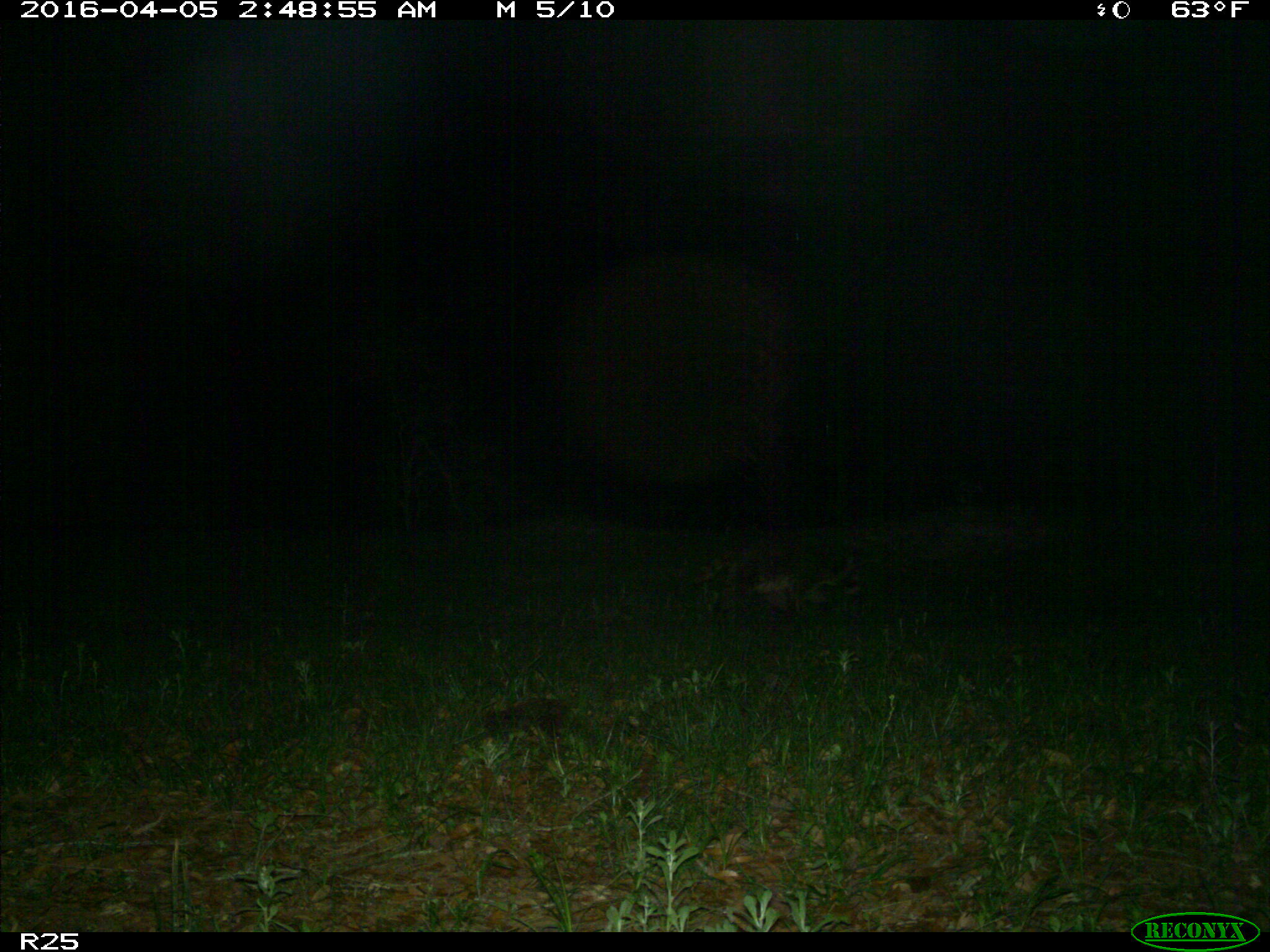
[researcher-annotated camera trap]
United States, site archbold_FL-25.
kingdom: Animalia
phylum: Chordata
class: Mammalia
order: Carnivora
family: Procyonidae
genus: Procyon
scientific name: Procyon lotor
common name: common raccoon